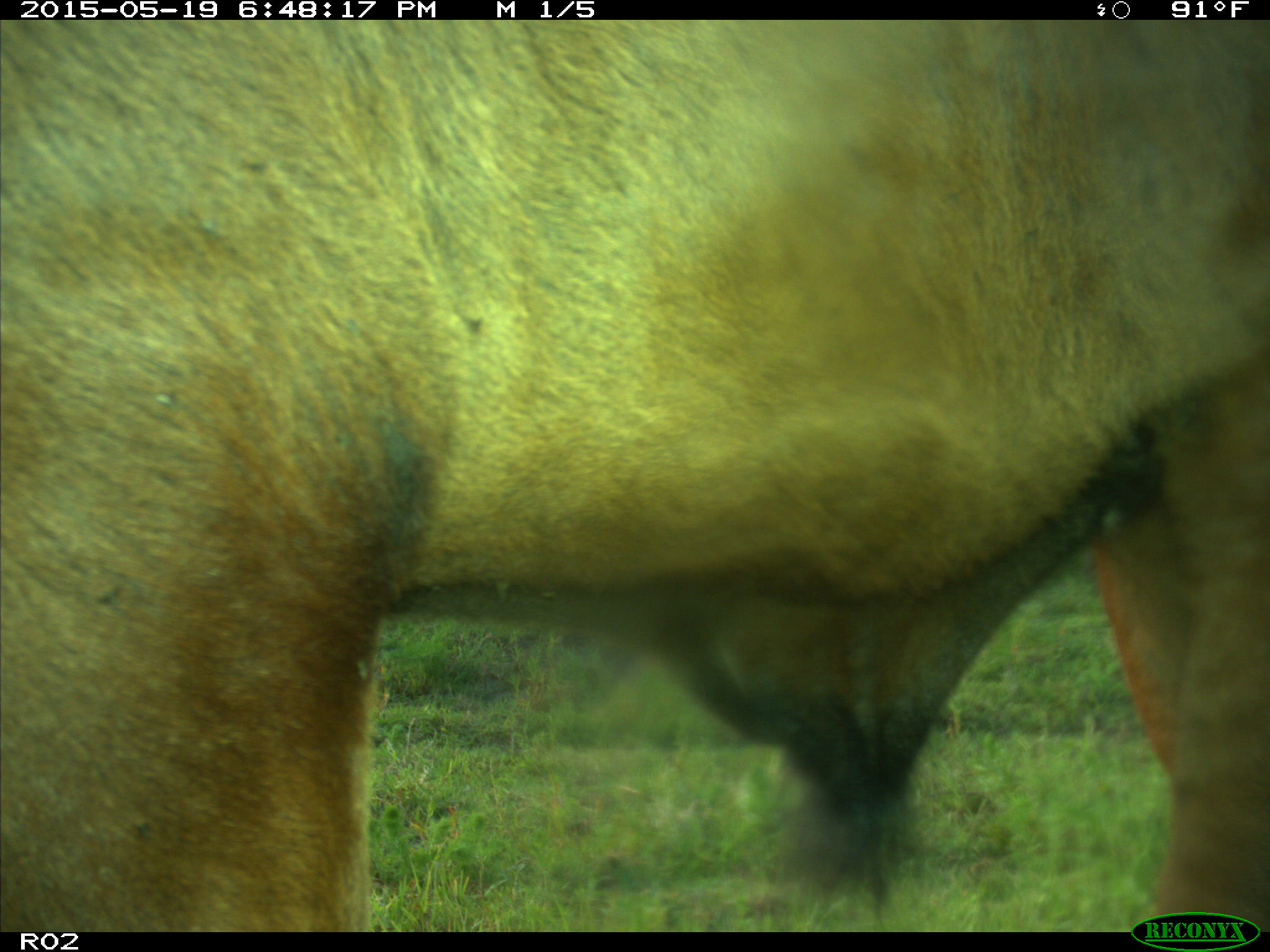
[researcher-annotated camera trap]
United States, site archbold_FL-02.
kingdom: Animalia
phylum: Chordata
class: Mammalia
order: Artiodactyla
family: Bovidae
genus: Bos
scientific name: Bos taurus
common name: domestic cow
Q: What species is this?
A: Bos taurus (domestic cow).